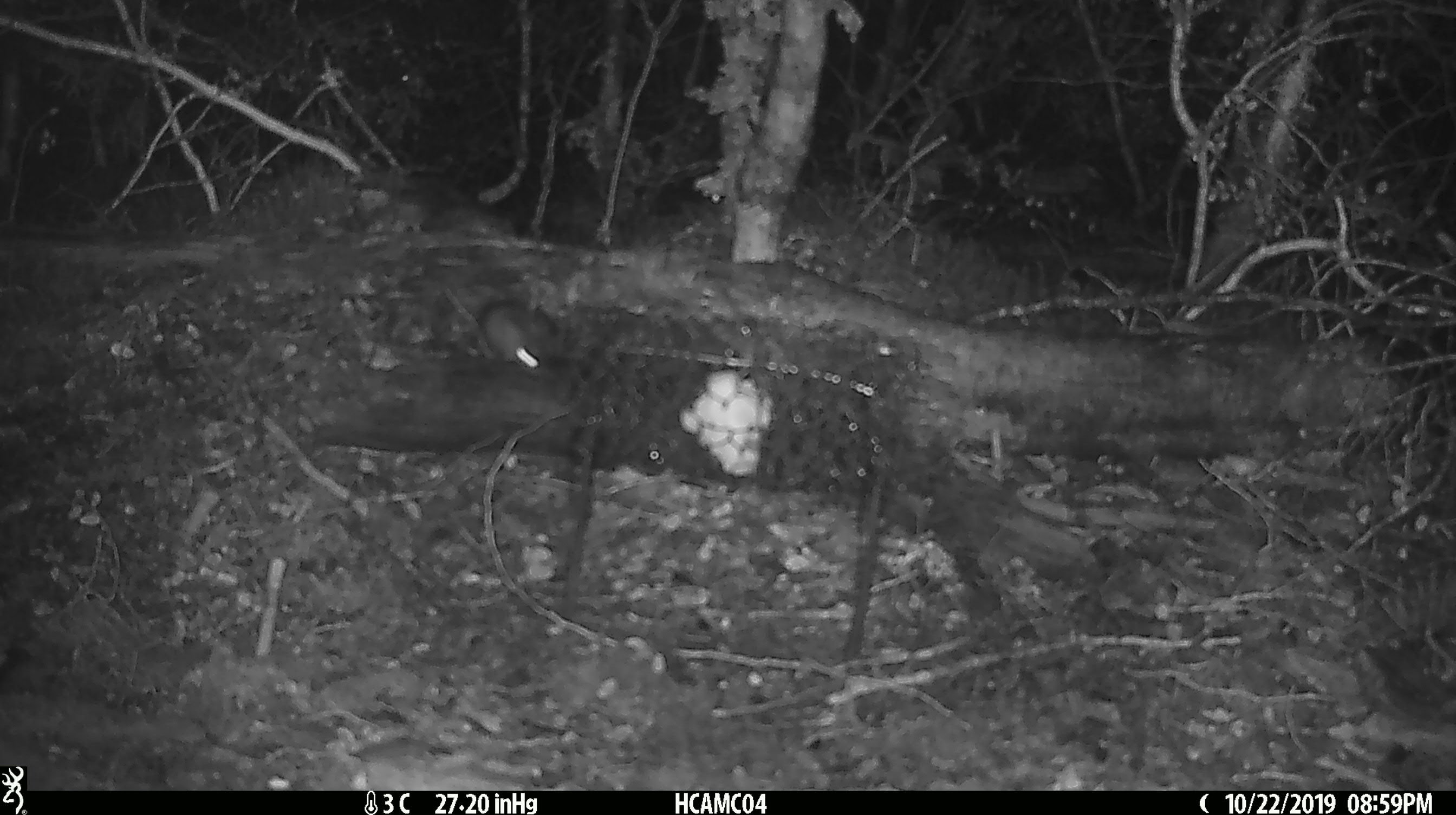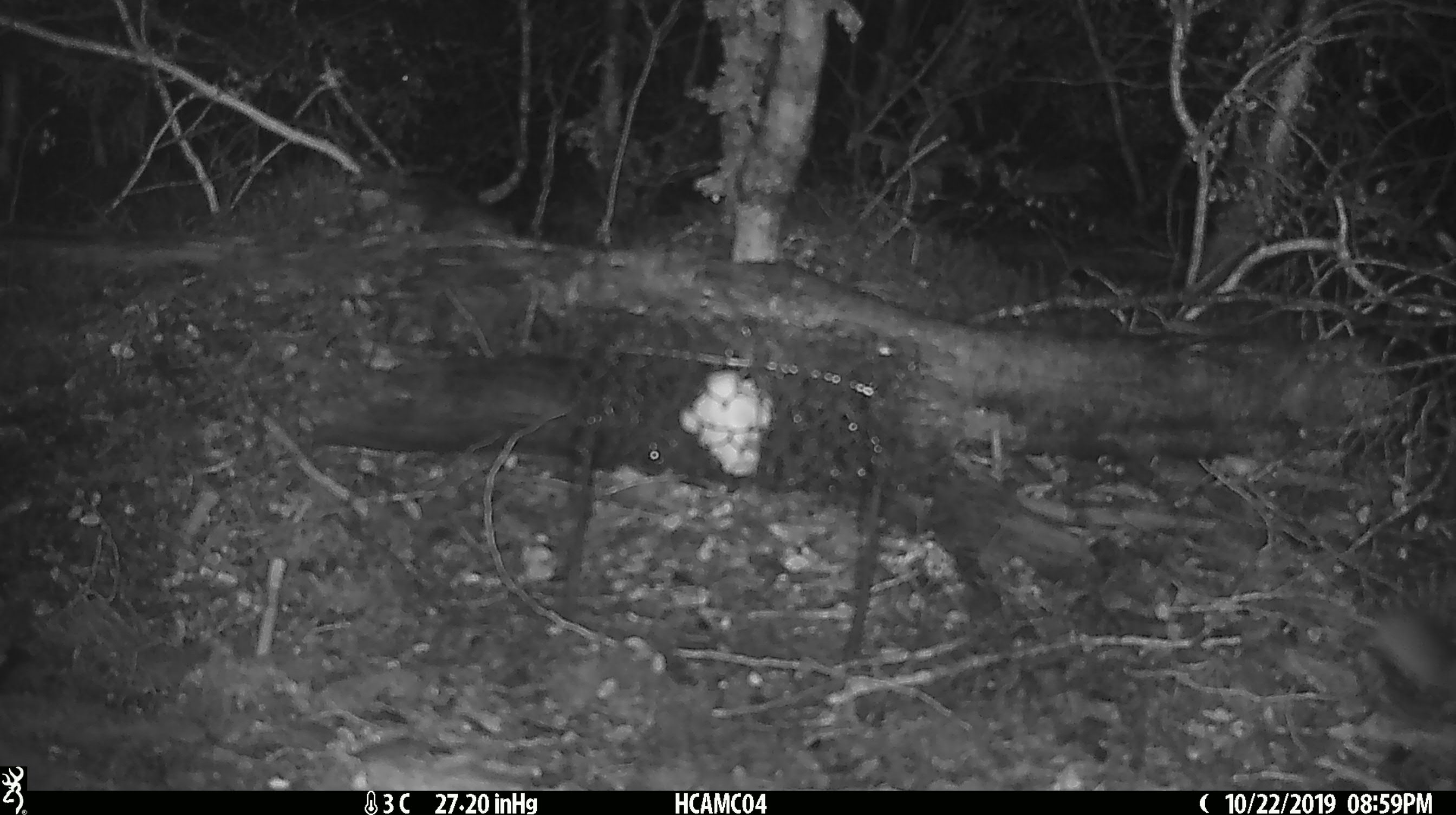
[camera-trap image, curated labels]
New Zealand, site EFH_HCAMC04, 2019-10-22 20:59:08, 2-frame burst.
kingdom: Animalia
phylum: Chordata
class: Mammalia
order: Rodentia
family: Muridae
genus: Mus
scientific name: Mus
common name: mouse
Mouse (Mus).